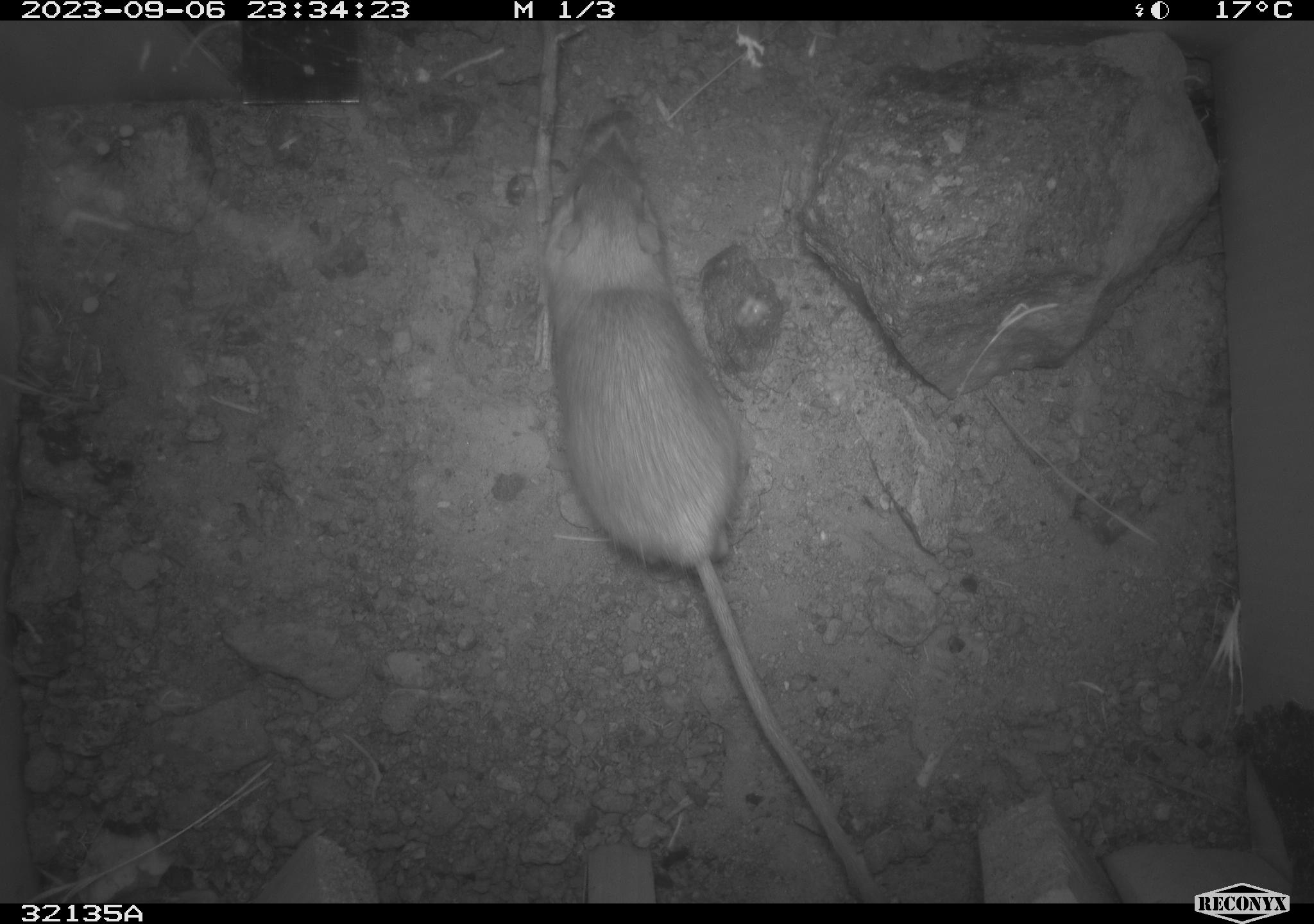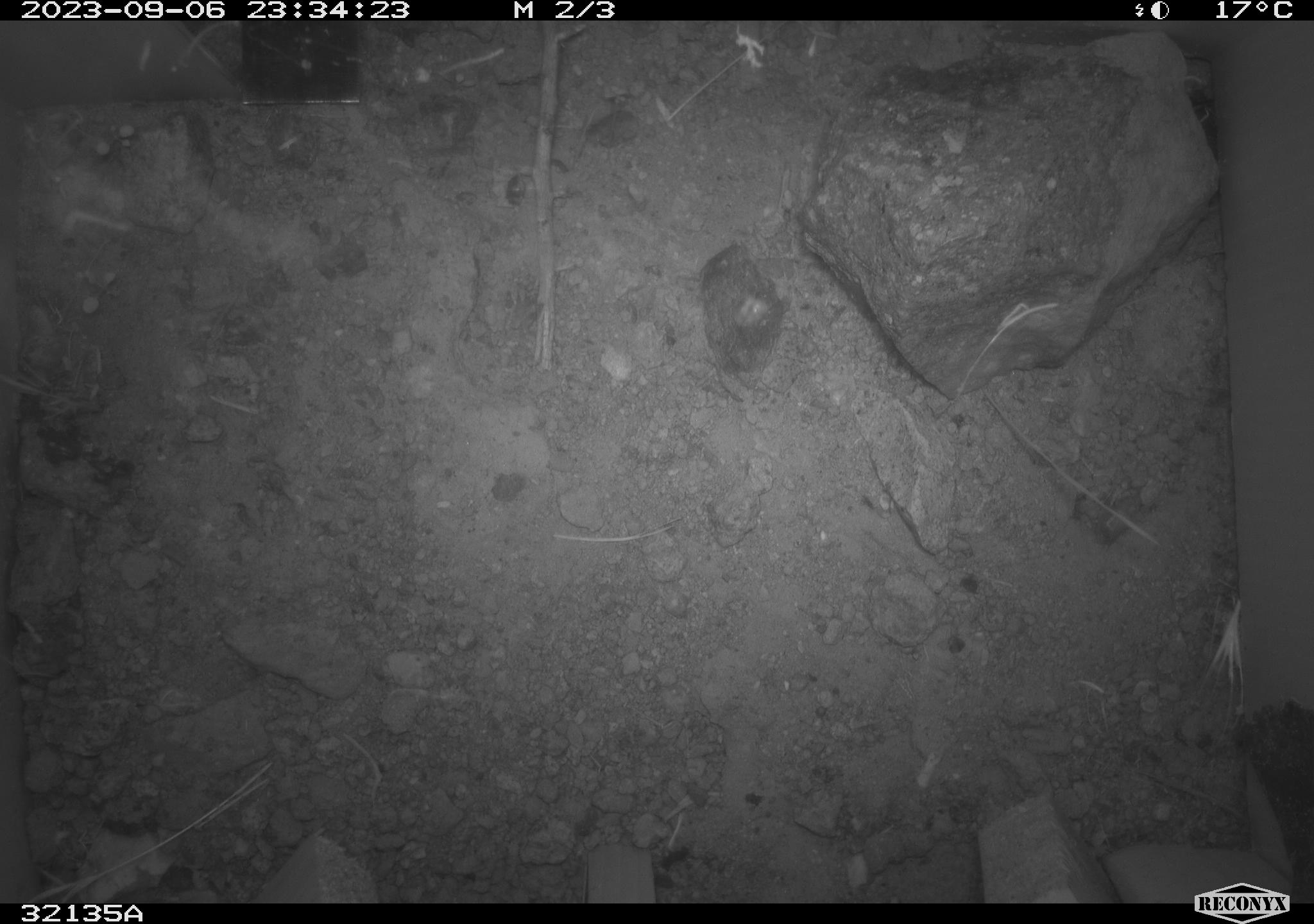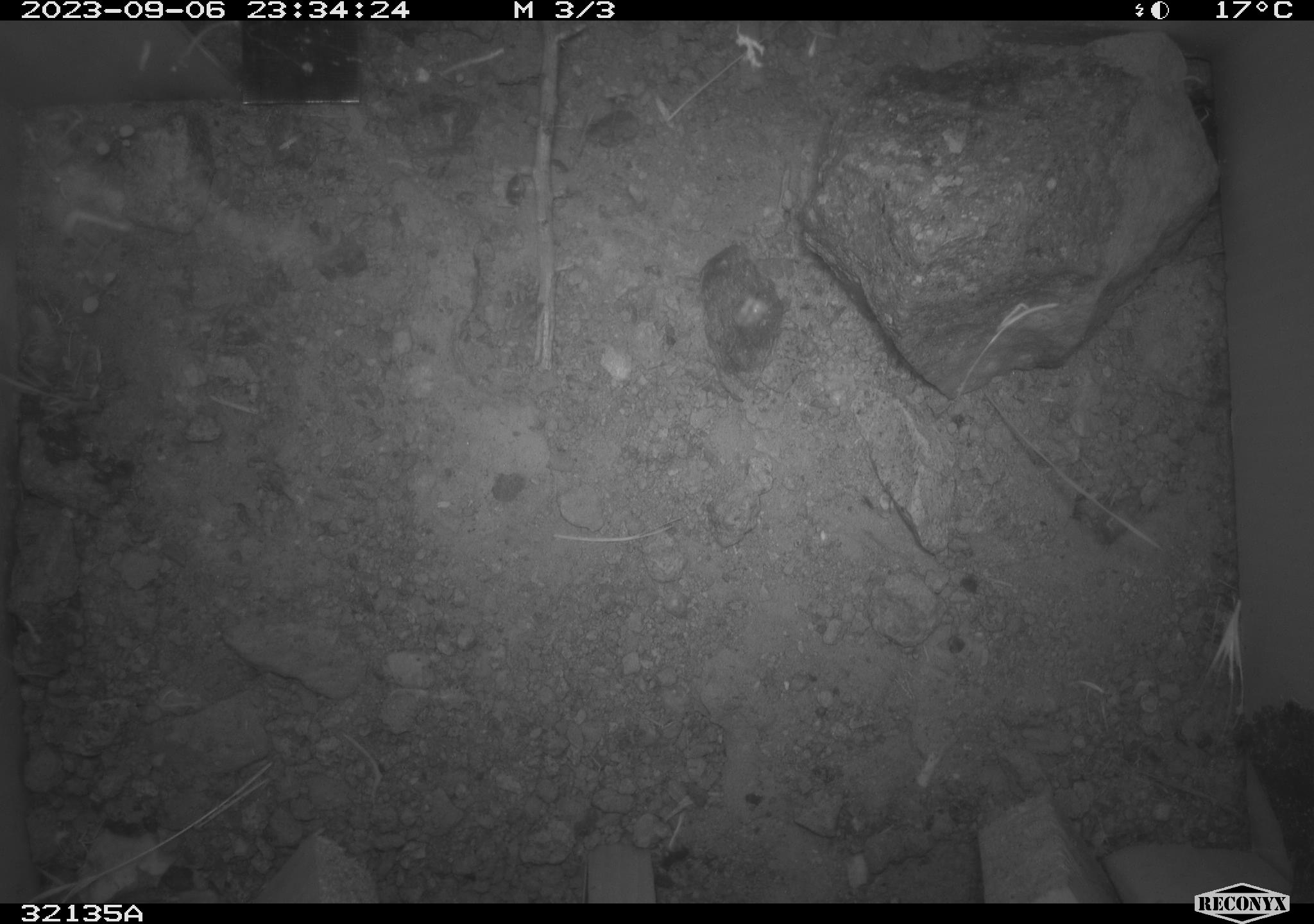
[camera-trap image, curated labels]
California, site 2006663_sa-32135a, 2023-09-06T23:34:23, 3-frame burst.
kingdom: Animalia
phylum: Chordata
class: Mammalia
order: Rodentia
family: Heteromyidae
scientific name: Heteromyidae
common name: kangaroo rats and pocket mice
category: heteromyidae family